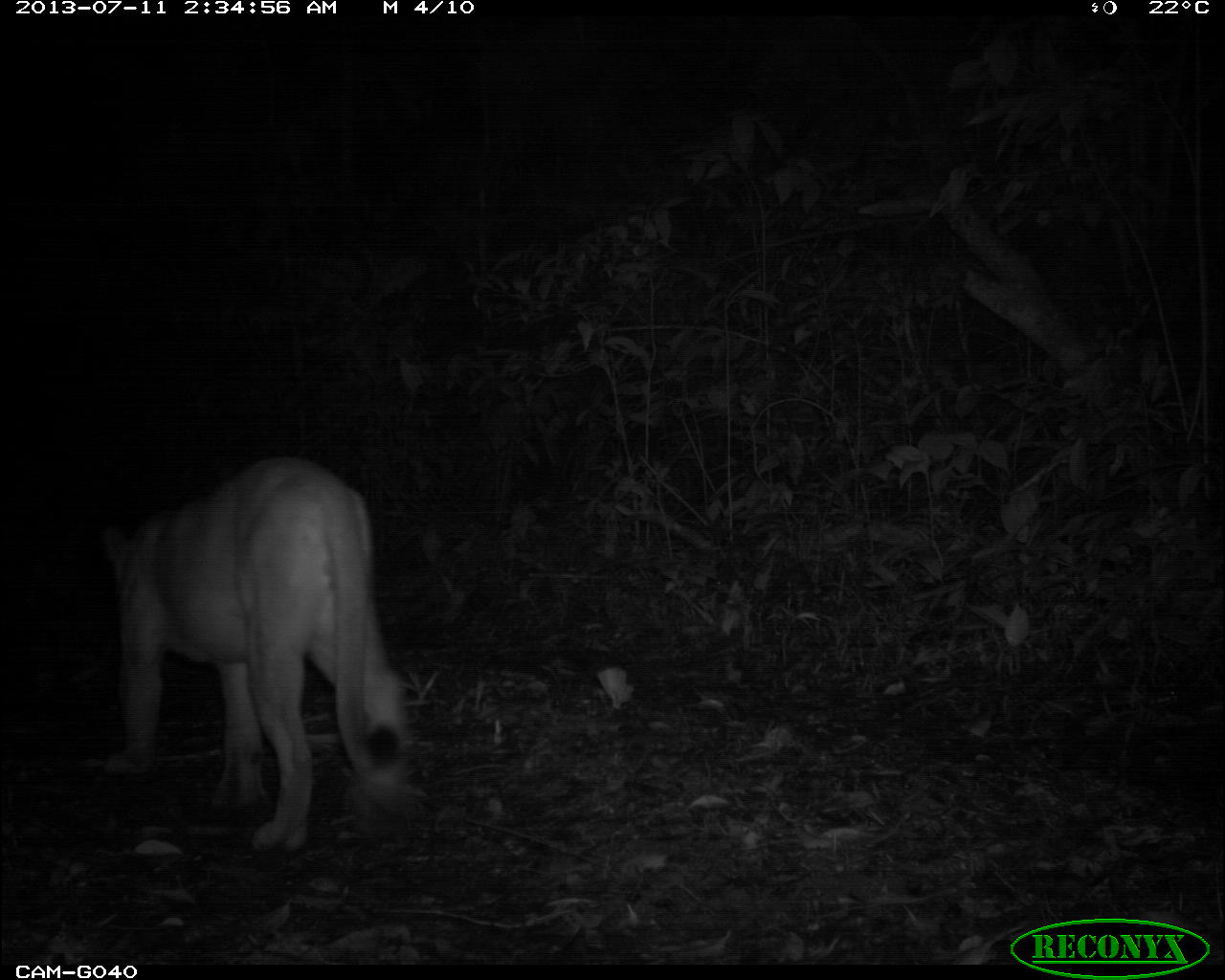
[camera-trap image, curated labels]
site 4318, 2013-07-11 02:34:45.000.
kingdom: Animalia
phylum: Chordata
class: Mammalia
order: Carnivora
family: Felidae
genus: Puma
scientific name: Puma concolor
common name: mountain lion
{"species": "Puma concolor (mountain lion)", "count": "1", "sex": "male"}